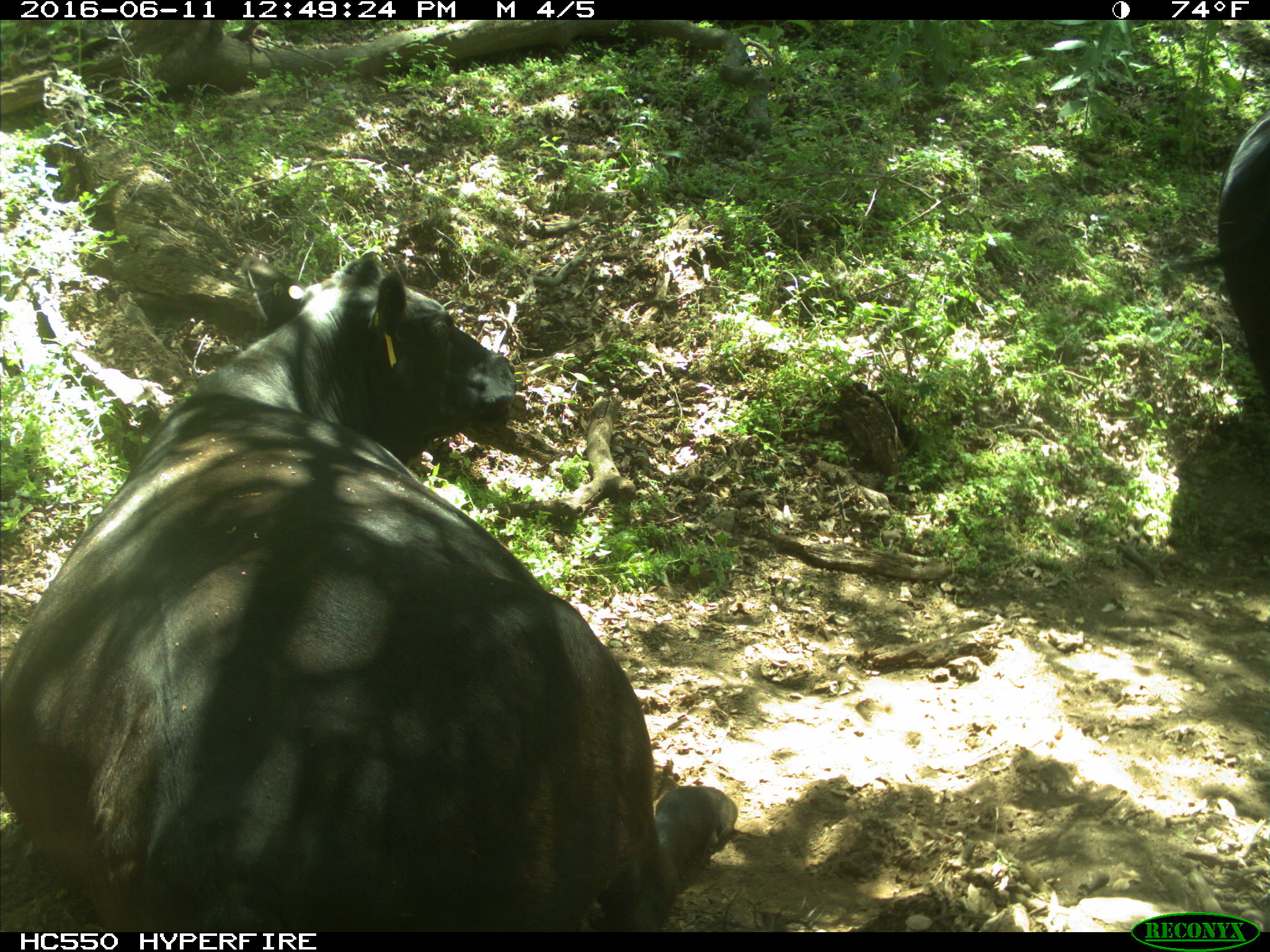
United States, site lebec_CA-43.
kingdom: Animalia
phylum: Chordata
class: Mammalia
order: Artiodactyla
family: Bovidae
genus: Bos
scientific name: Bos taurus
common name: domestic cow